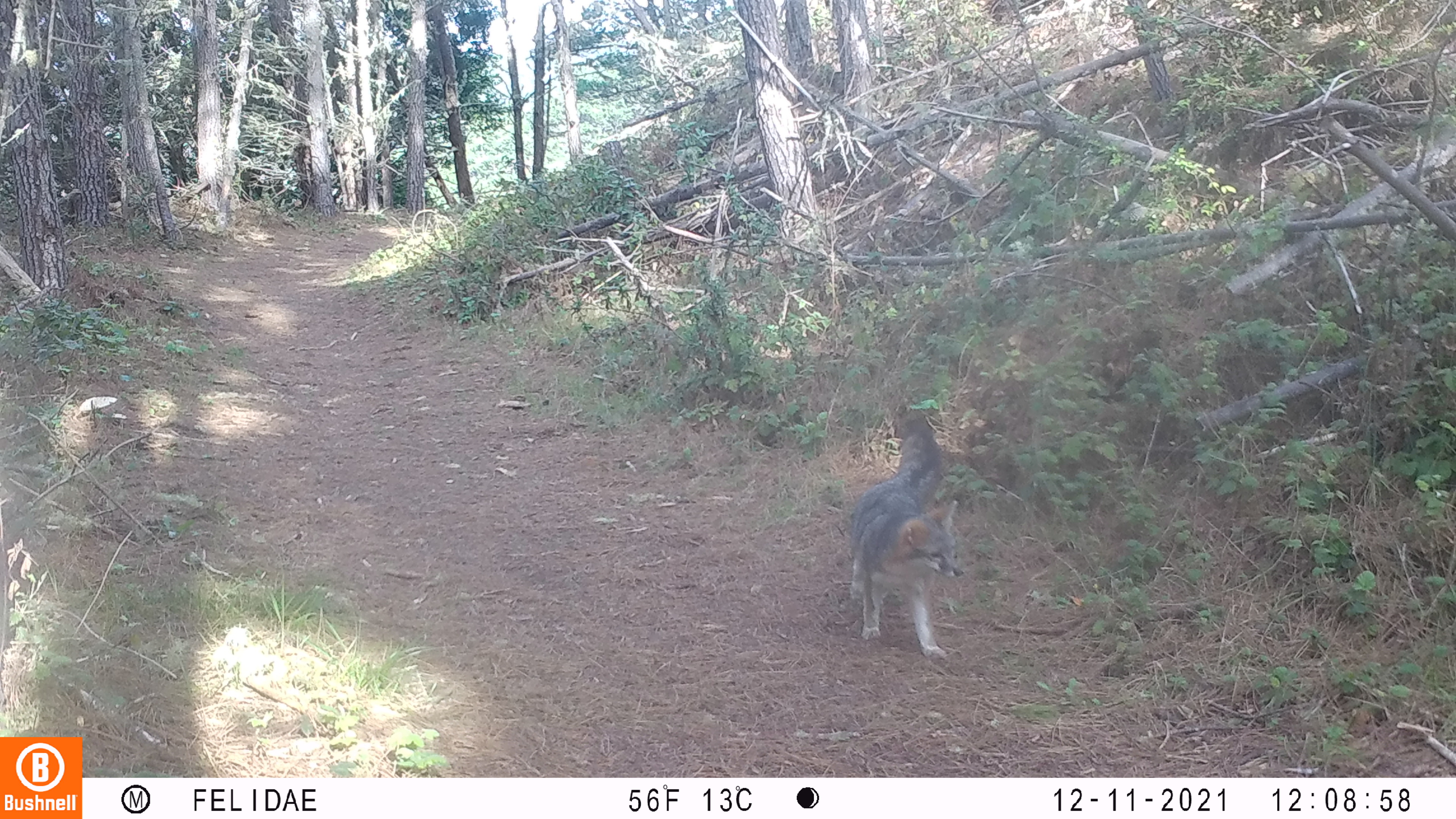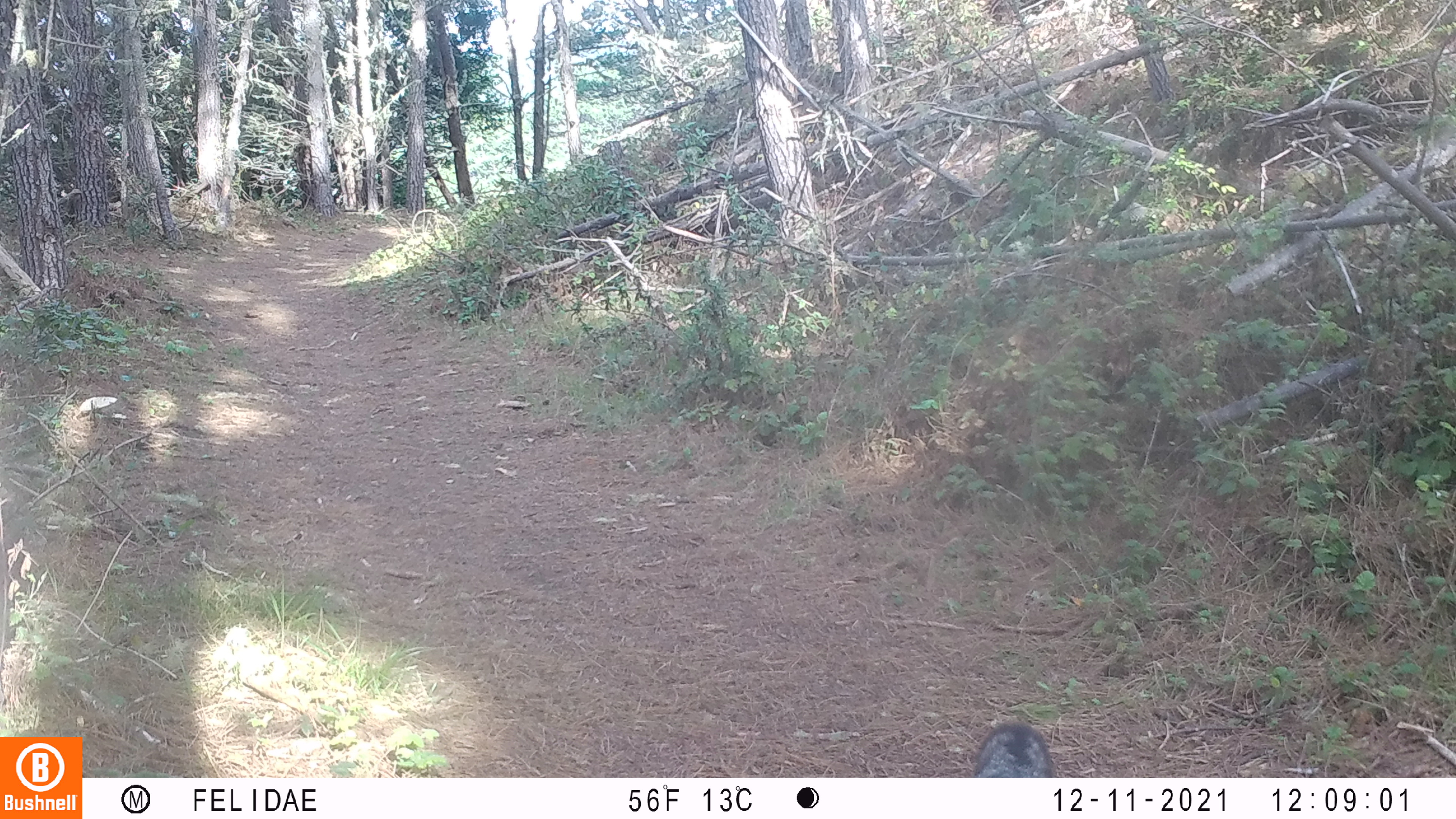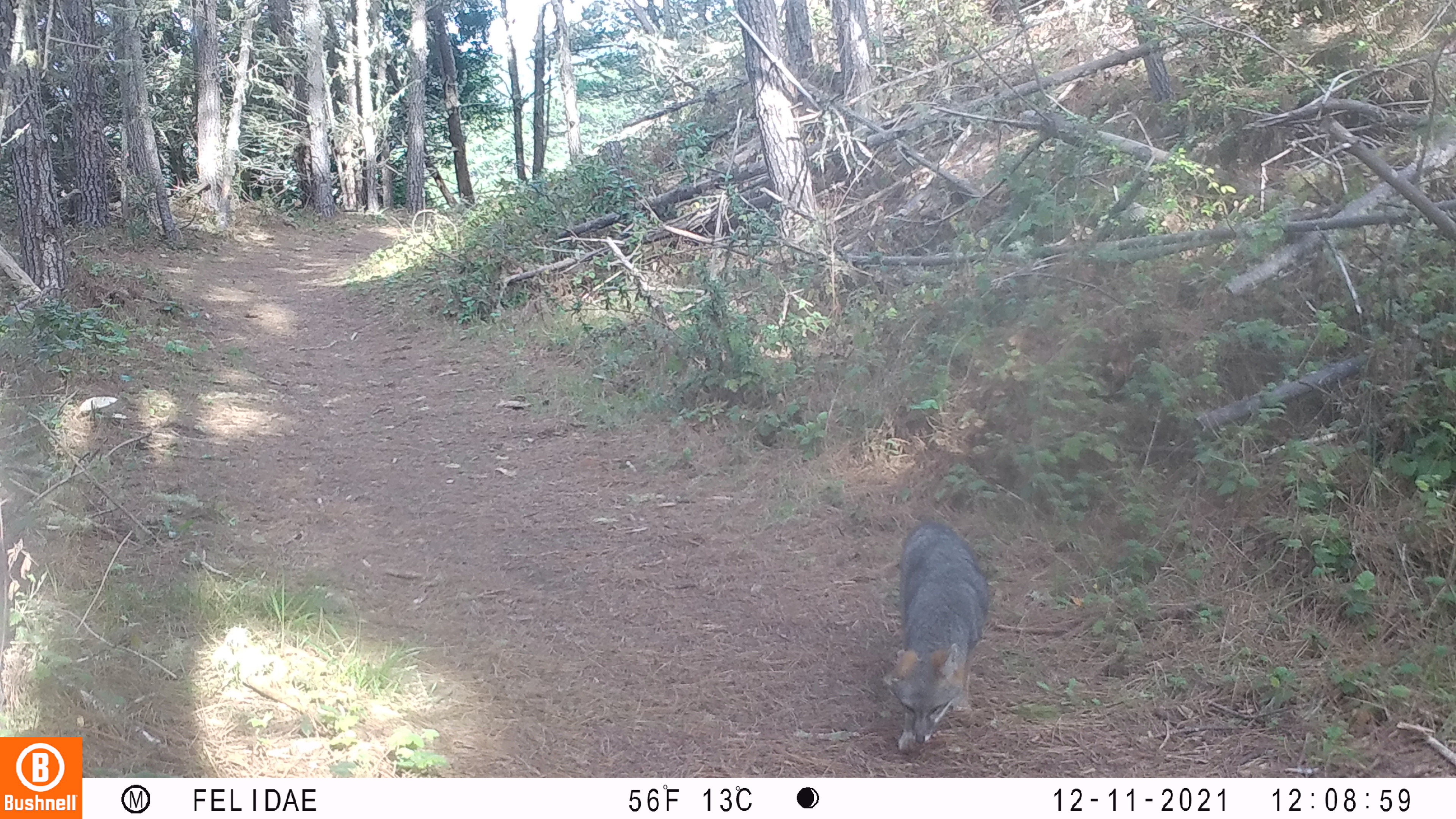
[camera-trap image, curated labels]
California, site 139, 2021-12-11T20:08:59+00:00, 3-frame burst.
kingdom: Animalia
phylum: Chordata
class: Mammalia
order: Carnivora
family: Canidae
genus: Urocyon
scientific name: Urocyon cinereoargenteus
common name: gray fox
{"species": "gray fox (Urocyon cinereoargenteus)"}